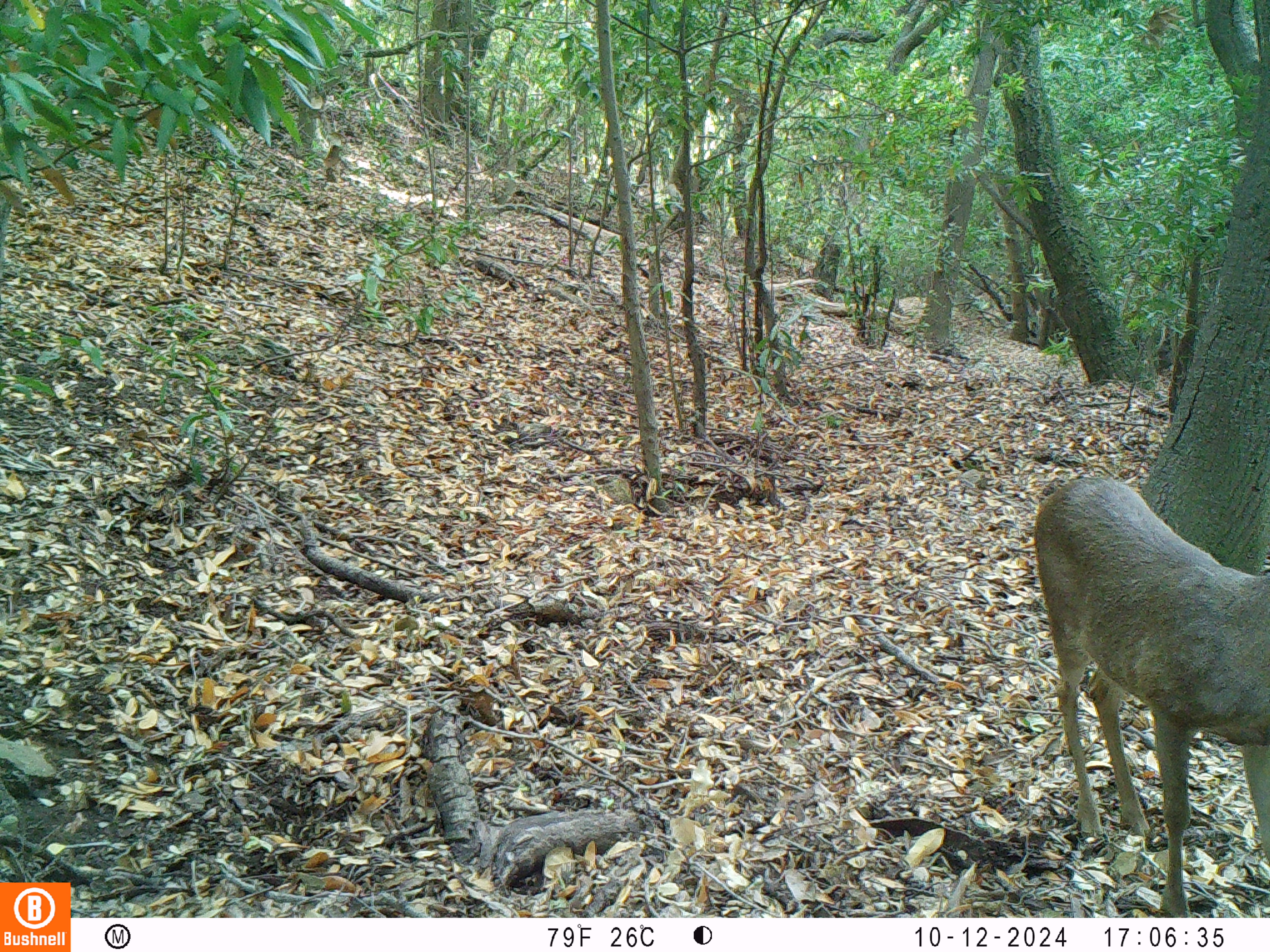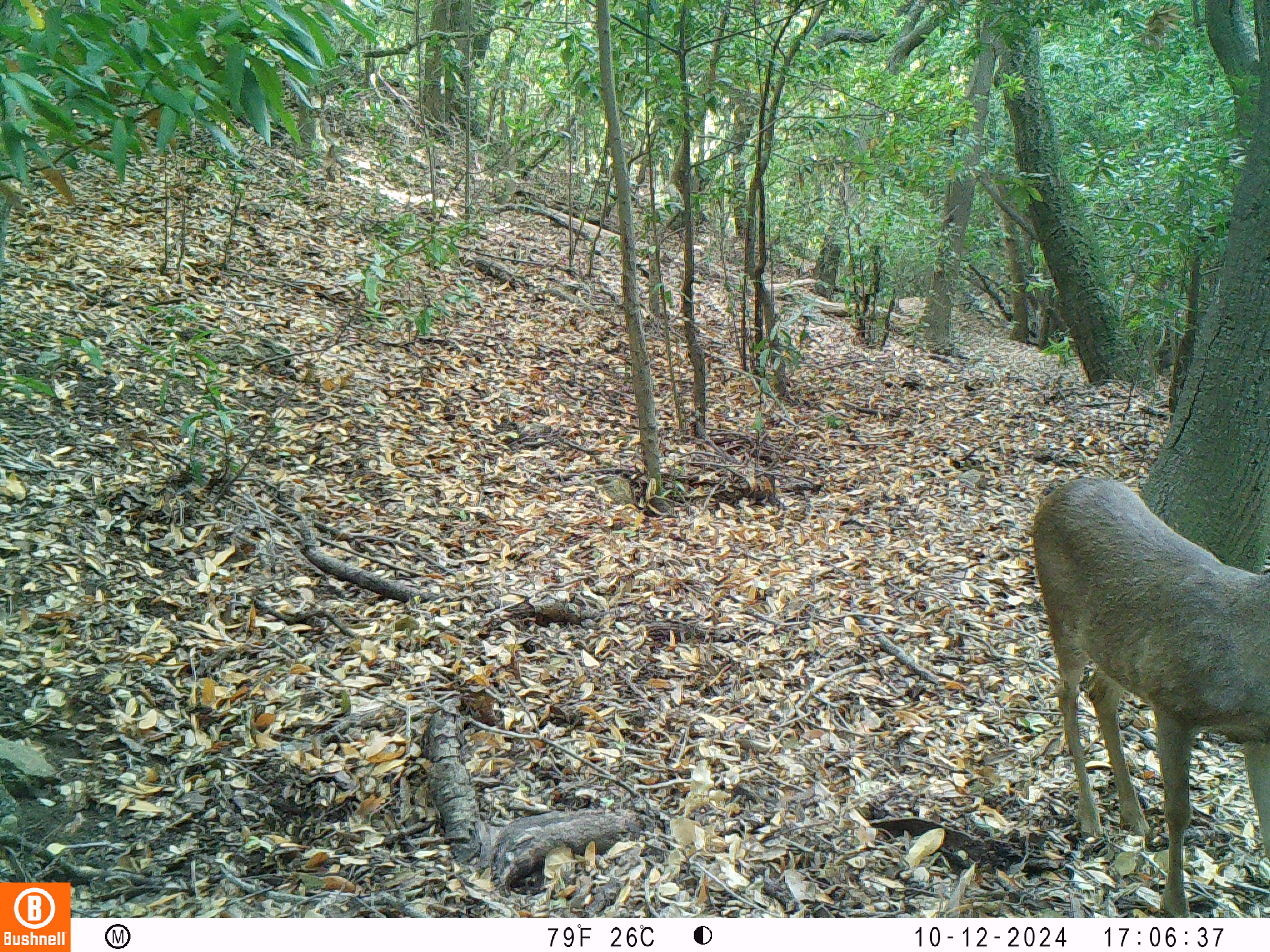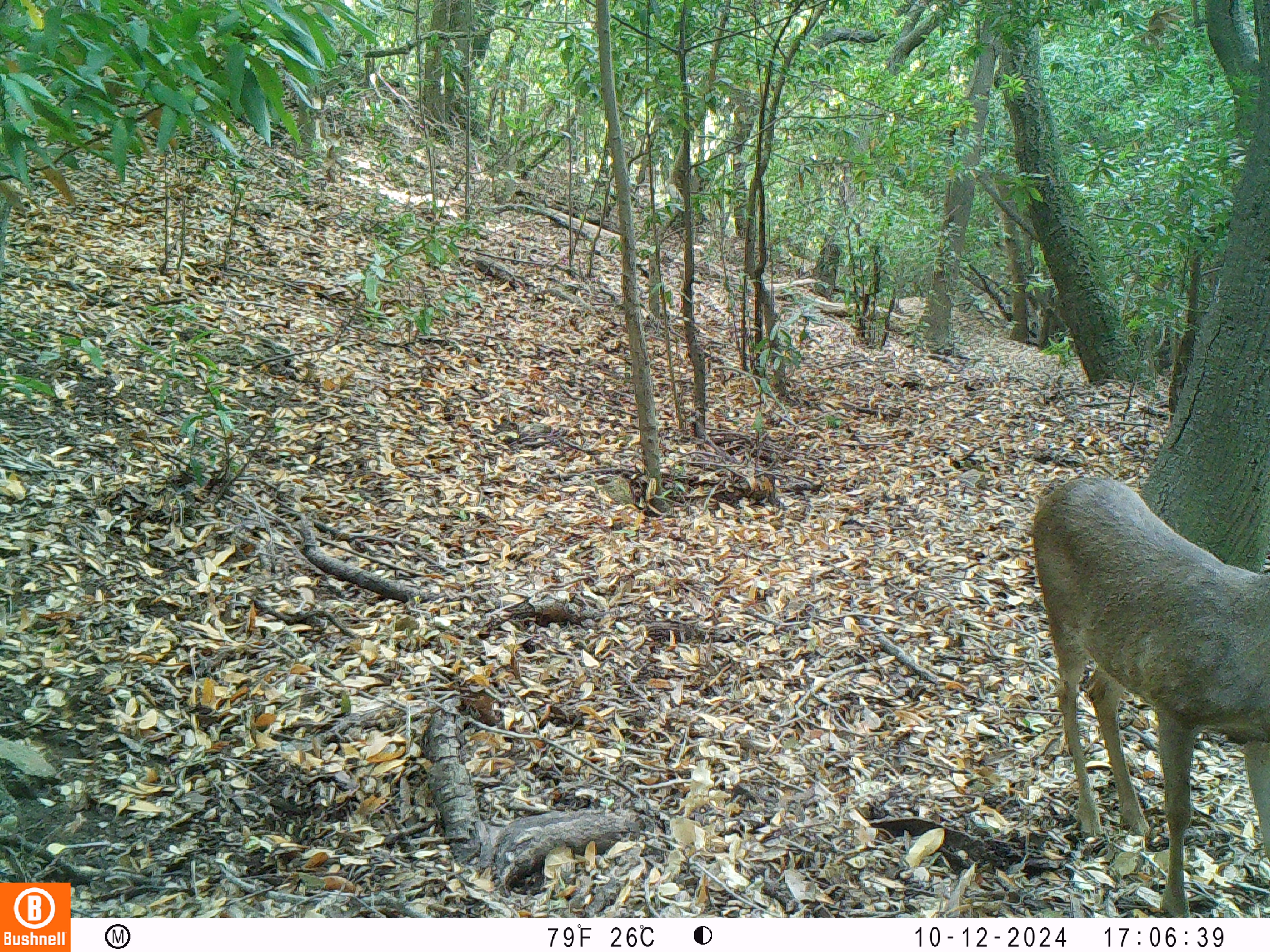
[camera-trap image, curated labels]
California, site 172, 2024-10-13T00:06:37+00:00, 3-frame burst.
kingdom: Animalia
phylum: Chordata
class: Mammalia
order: Artiodactyla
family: Cervidae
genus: Odocoileus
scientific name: Odocoileus hemionus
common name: mule deer